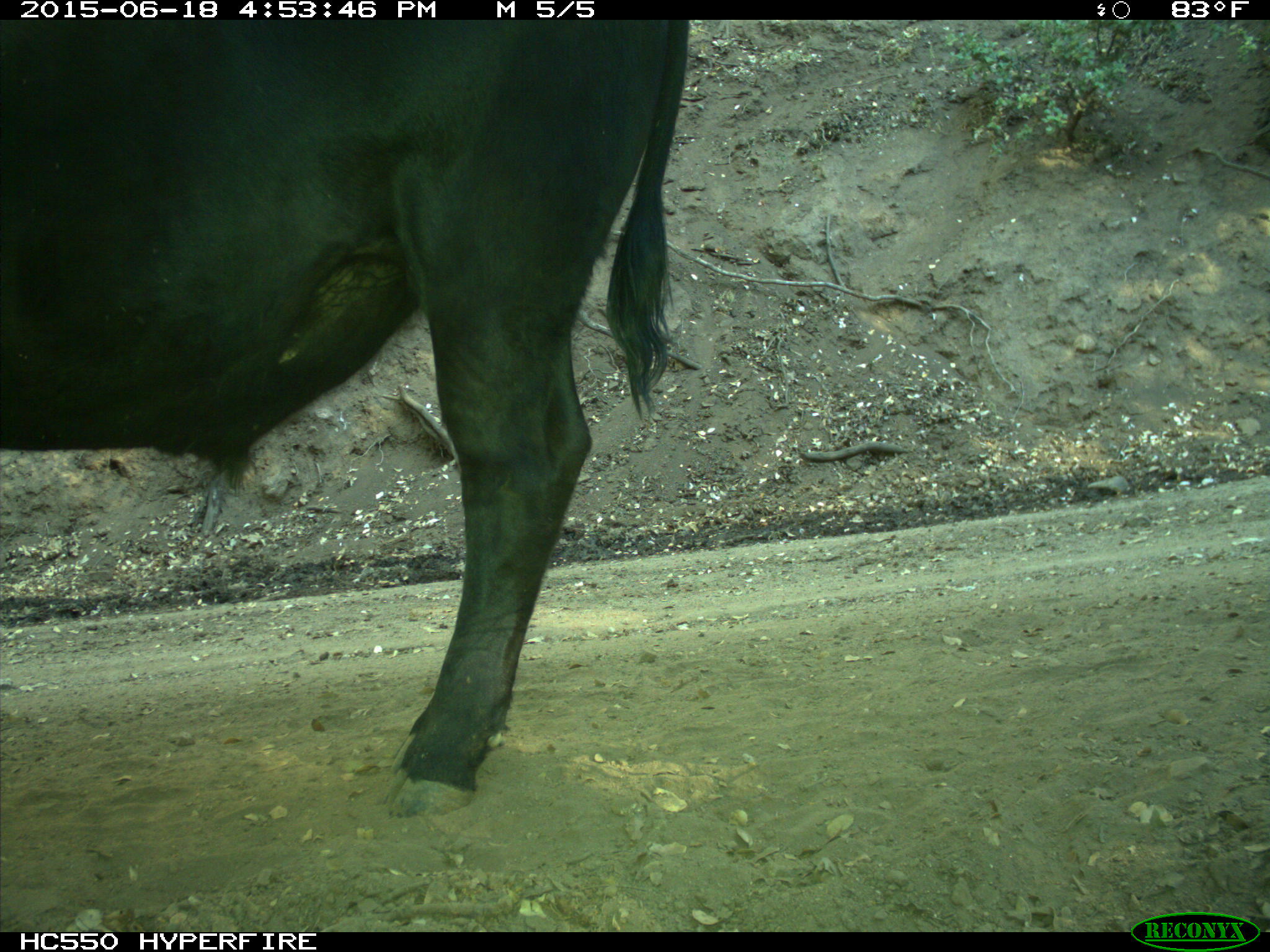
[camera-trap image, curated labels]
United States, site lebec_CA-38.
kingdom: Animalia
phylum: Chordata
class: Mammalia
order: Artiodactyla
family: Bovidae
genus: Bos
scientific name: Bos taurus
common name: domestic cow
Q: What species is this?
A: Bos taurus (domestic cow).